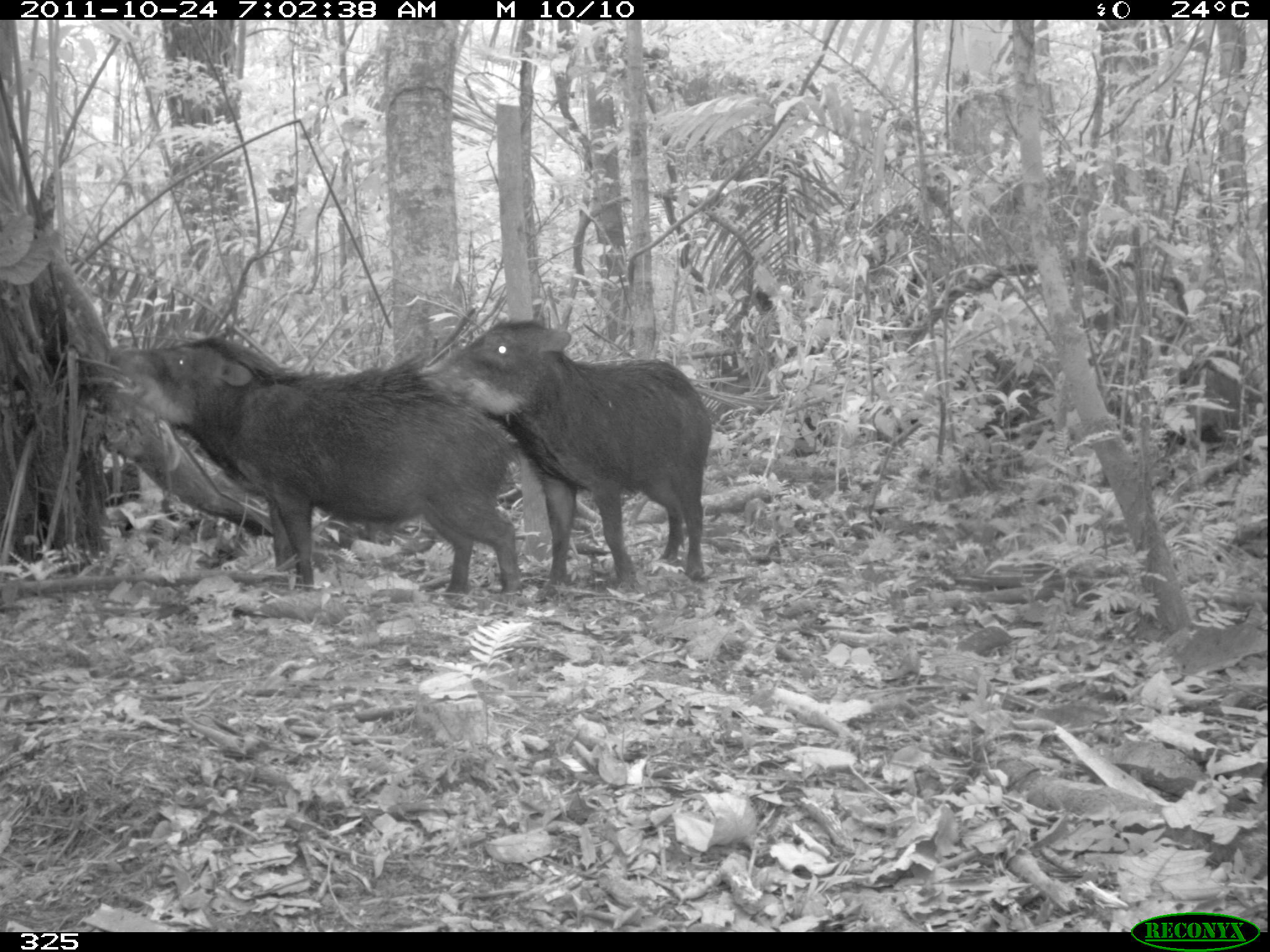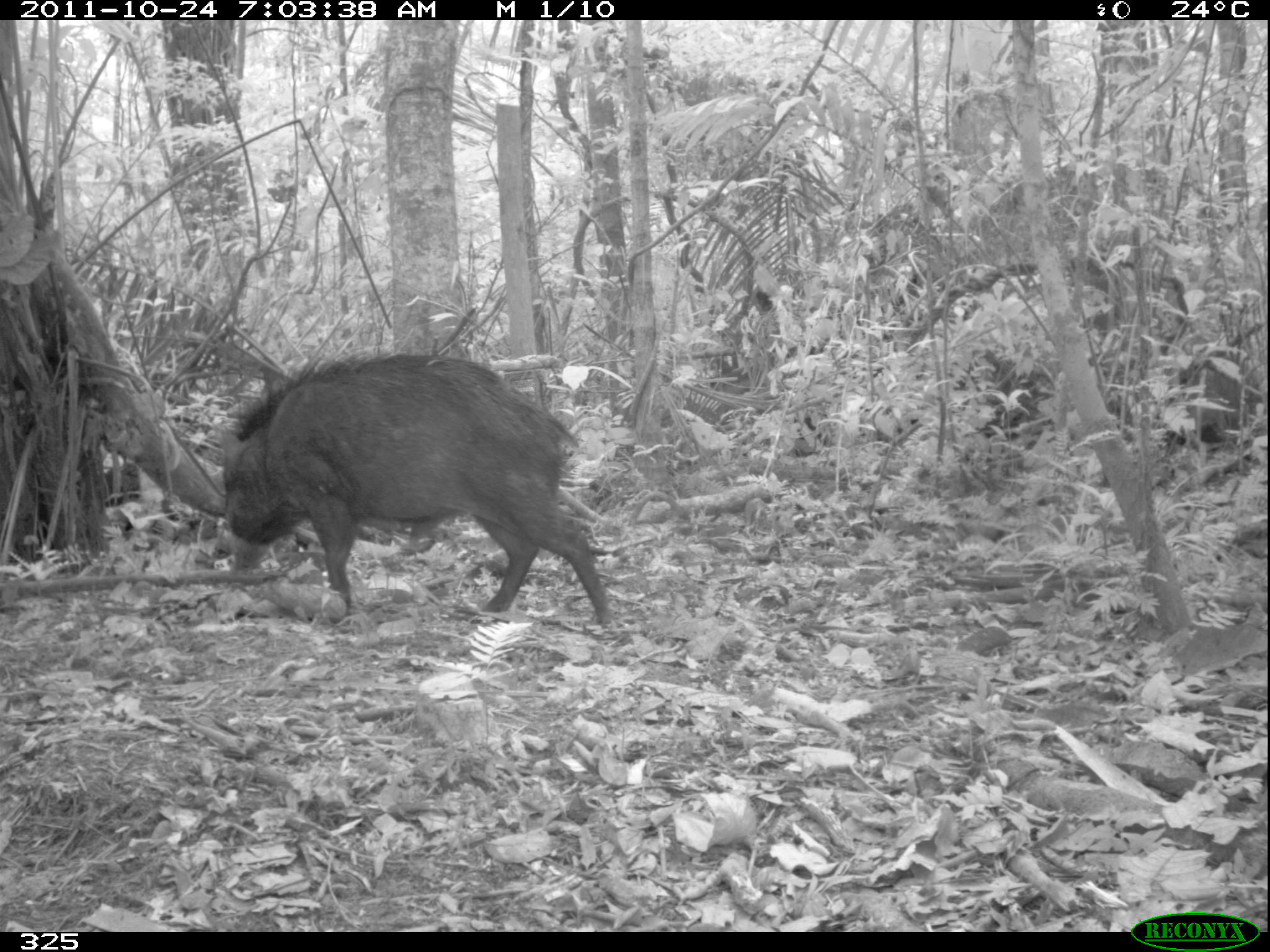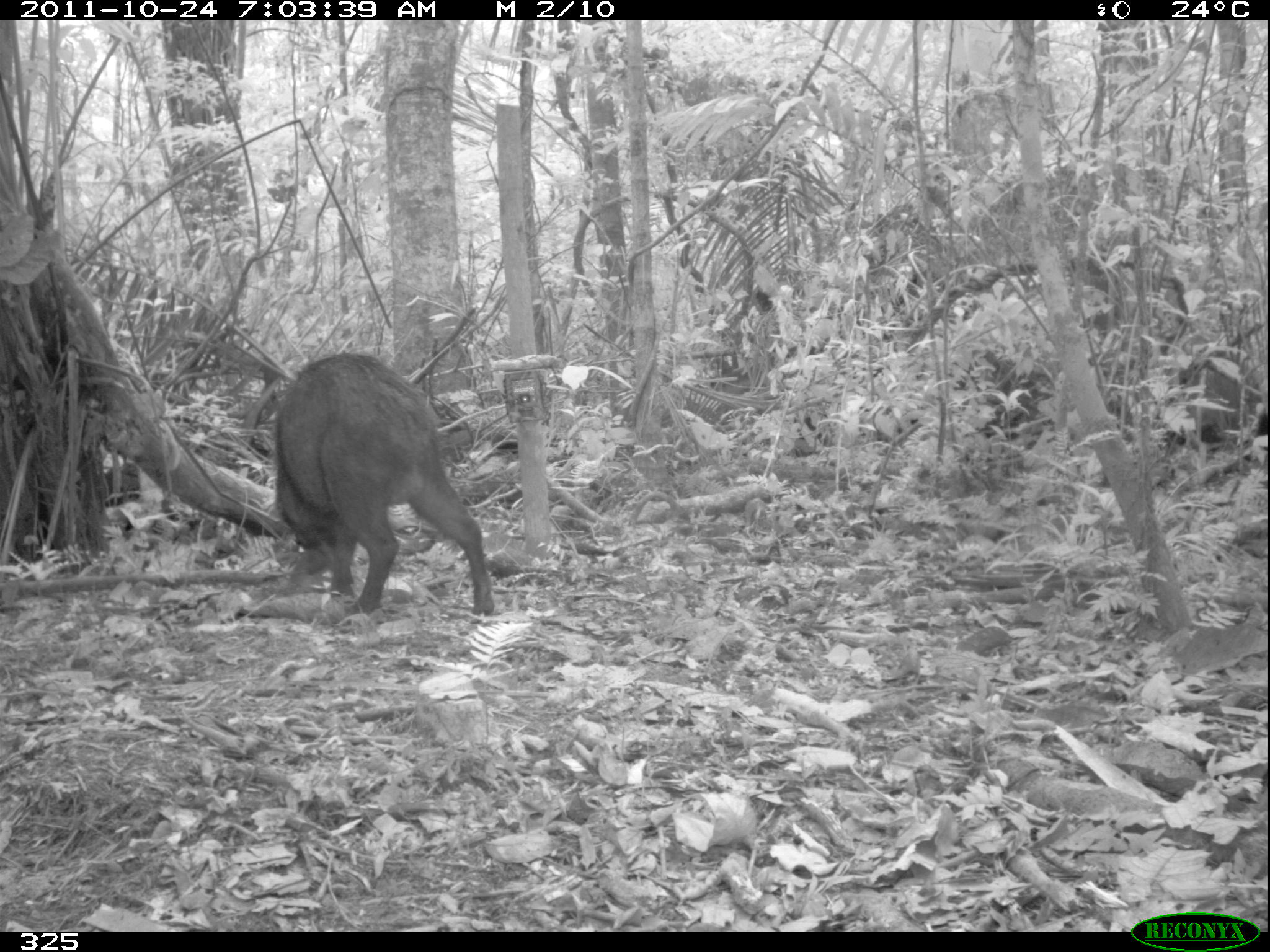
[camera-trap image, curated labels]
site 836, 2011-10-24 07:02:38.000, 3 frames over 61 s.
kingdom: Animalia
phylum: Chordata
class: Mammalia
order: Artiodactyla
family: Tayassuidae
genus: Tayassu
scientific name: Tayassu pecari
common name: white-lipped peccary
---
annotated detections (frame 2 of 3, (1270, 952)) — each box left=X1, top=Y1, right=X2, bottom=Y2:
tayassu pecari: left=218, top=351, right=616, bottom=633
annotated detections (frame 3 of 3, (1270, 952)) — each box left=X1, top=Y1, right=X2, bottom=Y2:
tayassu pecari: left=270, top=353, right=495, bottom=614